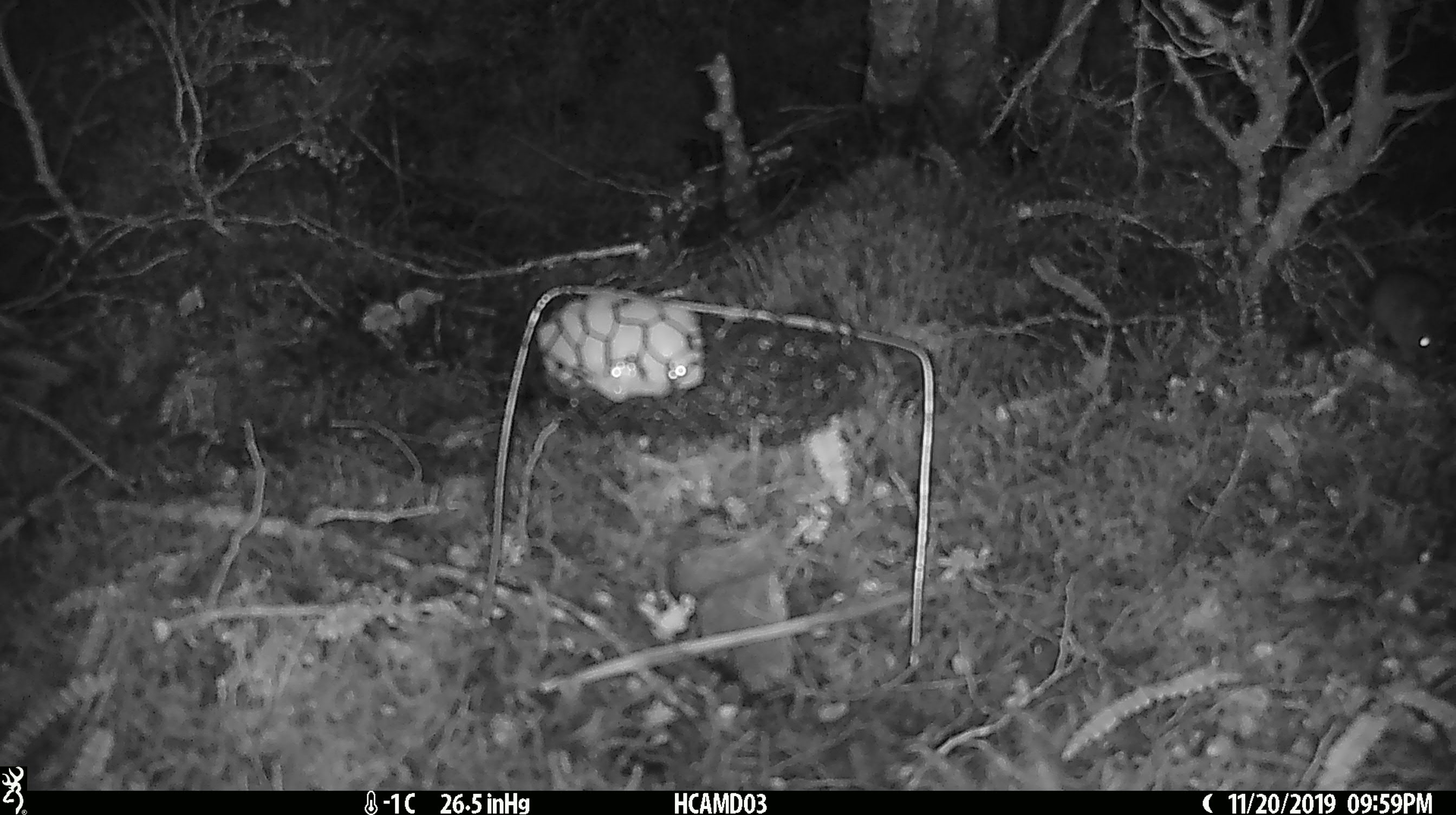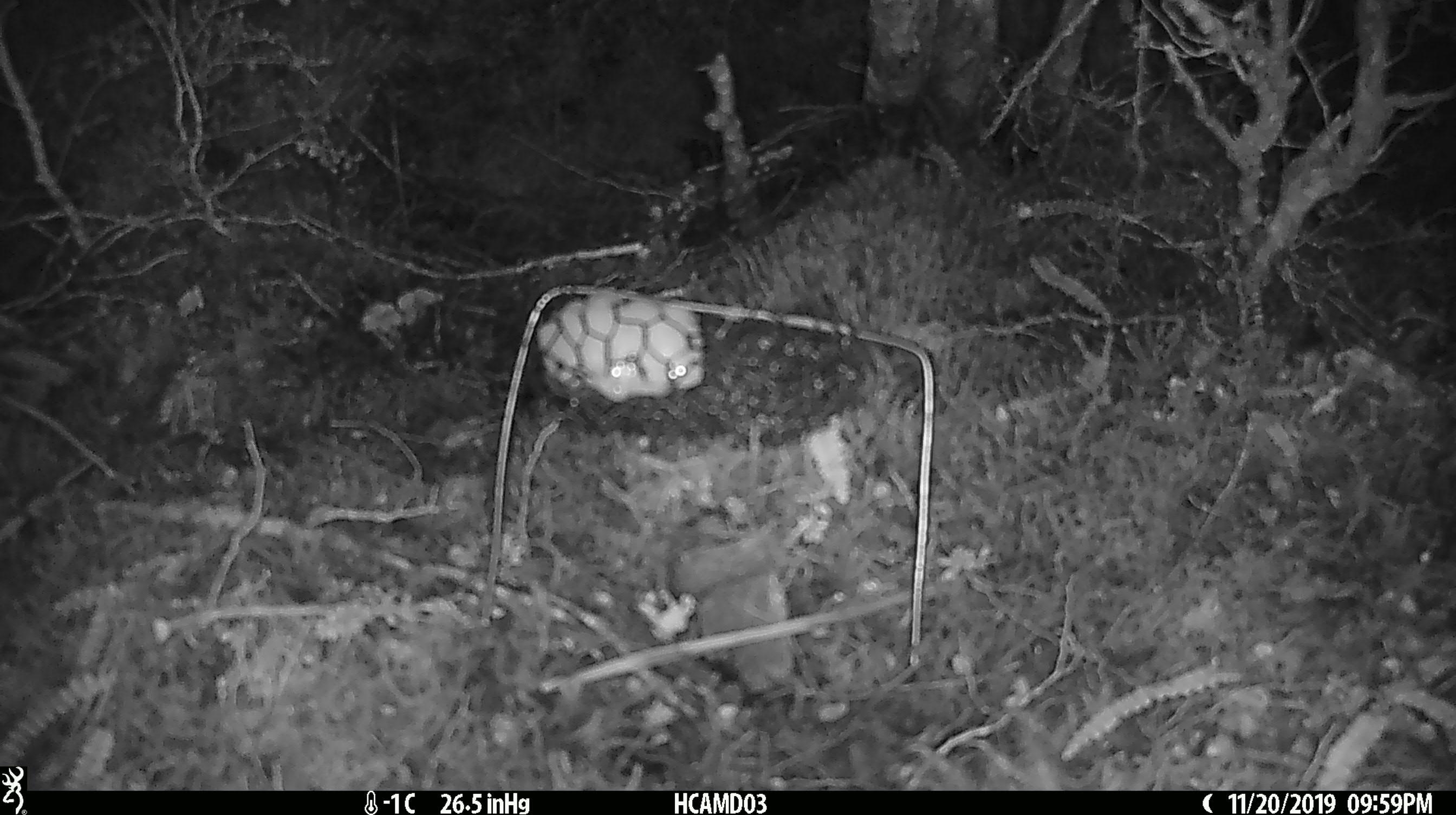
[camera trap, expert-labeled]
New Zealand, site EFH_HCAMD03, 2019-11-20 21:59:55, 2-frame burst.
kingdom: Animalia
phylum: Chordata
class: Mammalia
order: Rodentia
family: Muridae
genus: Mus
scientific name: Mus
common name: mouse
Mouse (Mus).